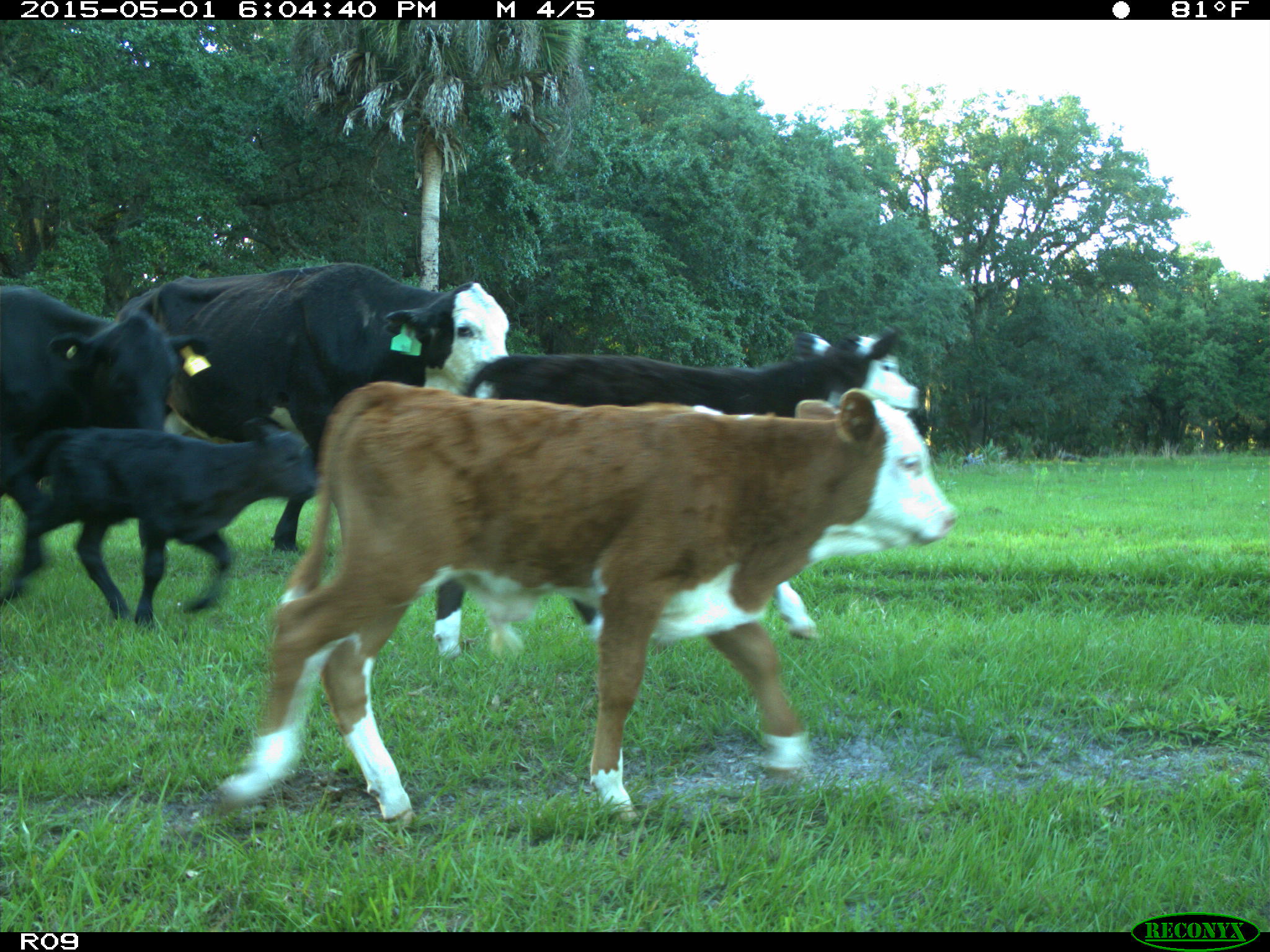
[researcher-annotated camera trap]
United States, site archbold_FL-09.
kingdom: Animalia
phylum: Chordata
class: Mammalia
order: Artiodactyla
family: Bovidae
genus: Bos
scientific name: Bos taurus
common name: domestic cow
Bos taurus (domestic cow).